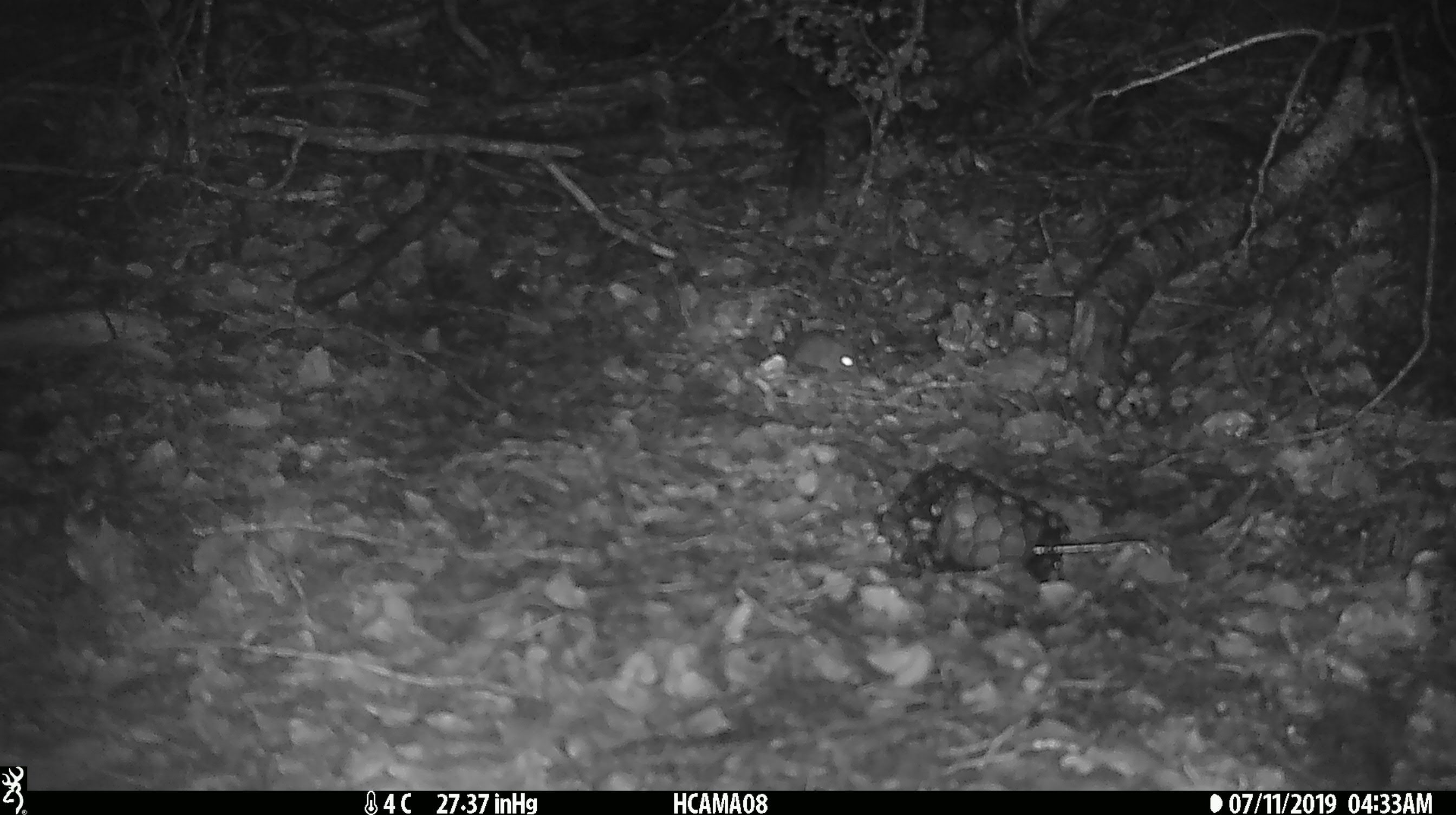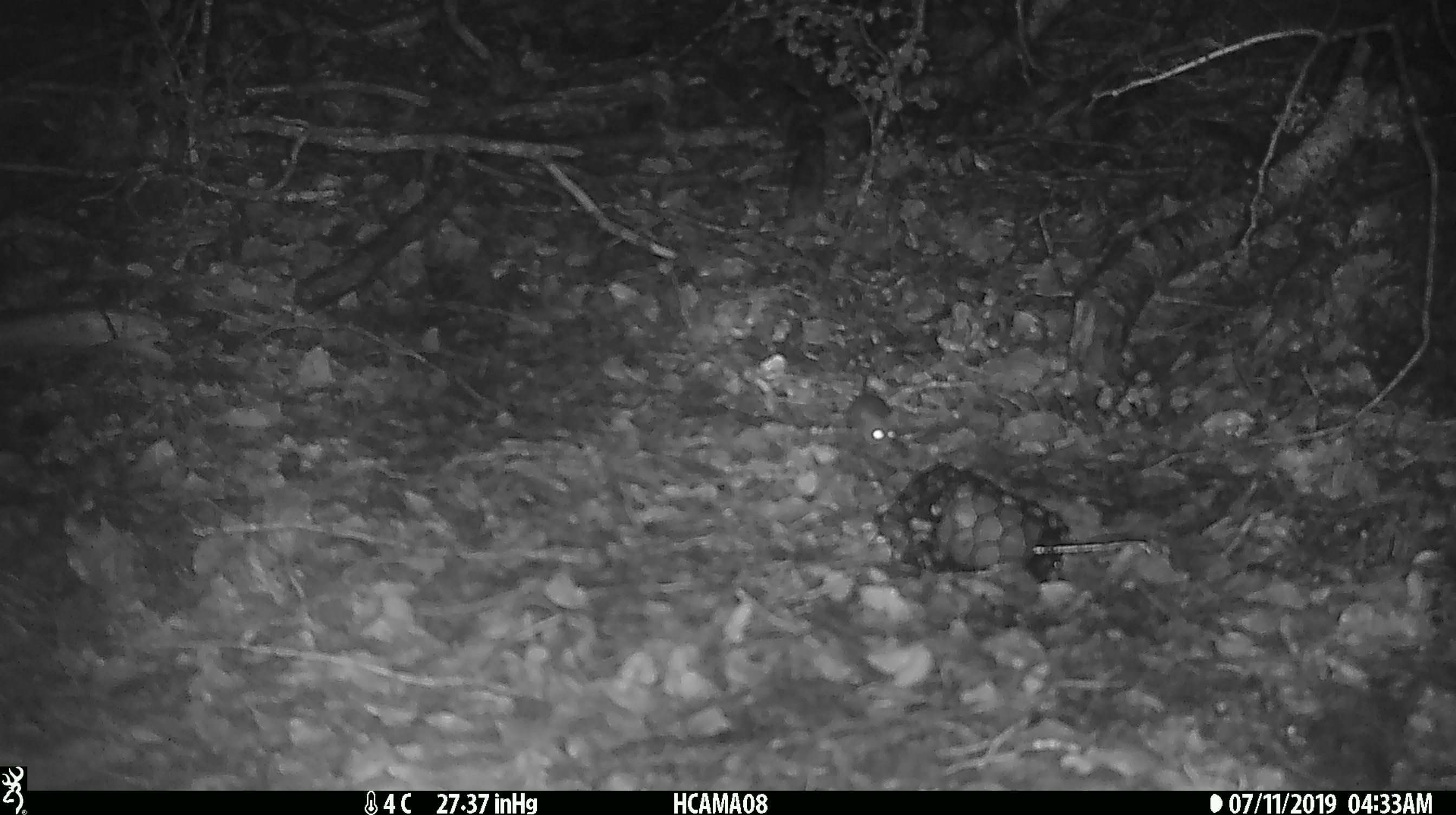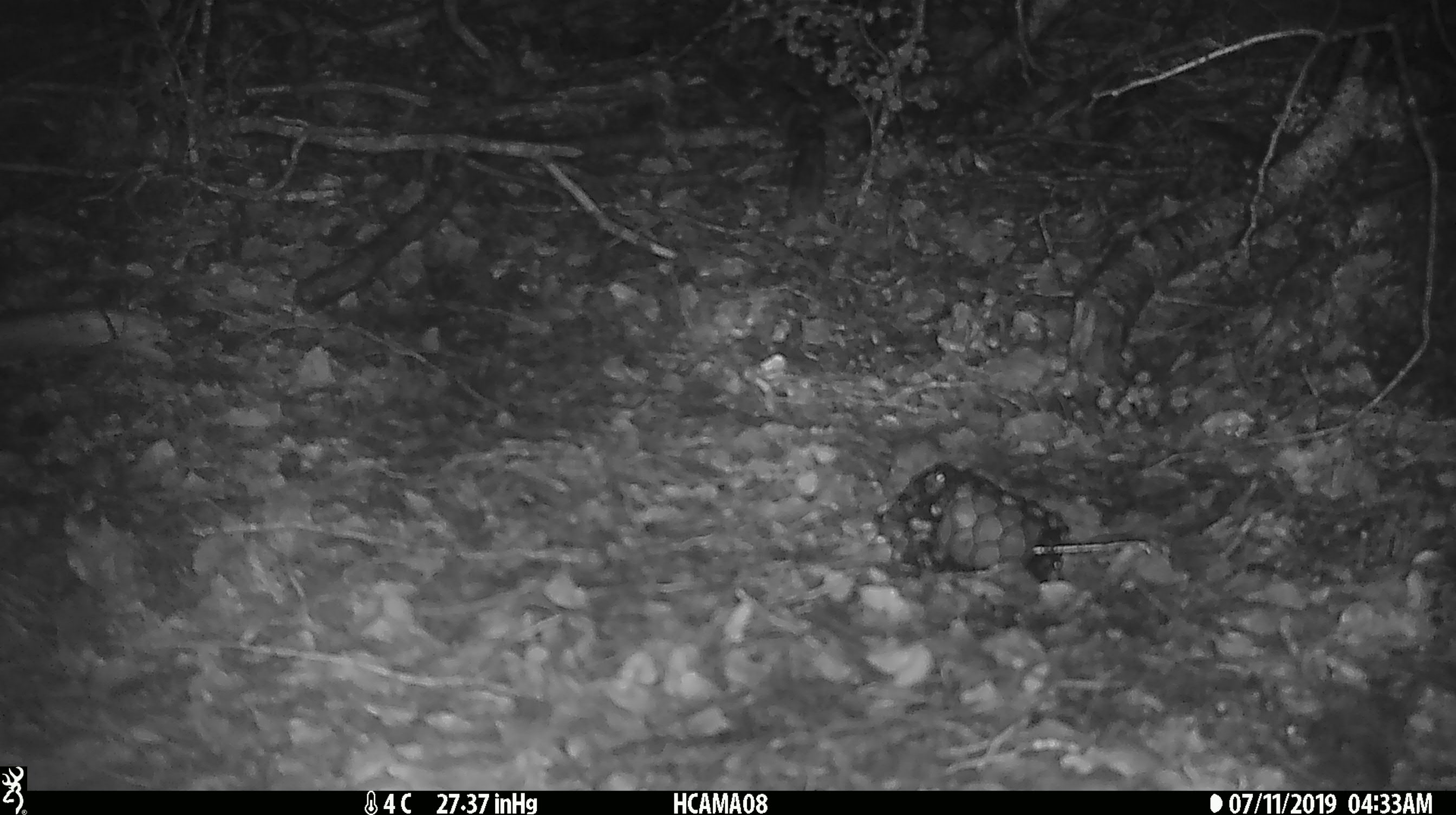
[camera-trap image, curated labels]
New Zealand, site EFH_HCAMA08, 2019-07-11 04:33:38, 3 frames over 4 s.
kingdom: Animalia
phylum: Chordata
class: Mammalia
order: Rodentia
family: Muridae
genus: Mus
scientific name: Mus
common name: mouse